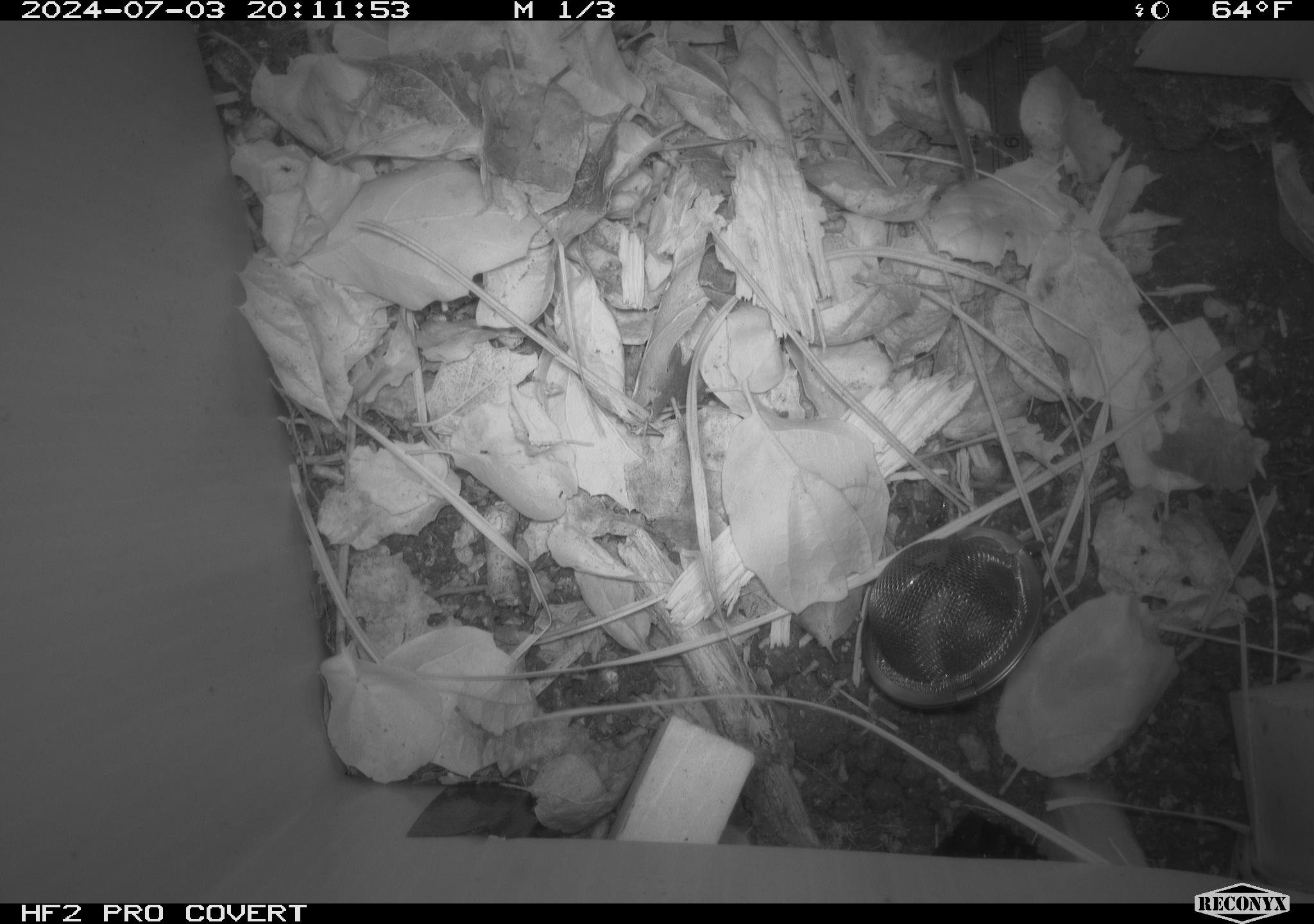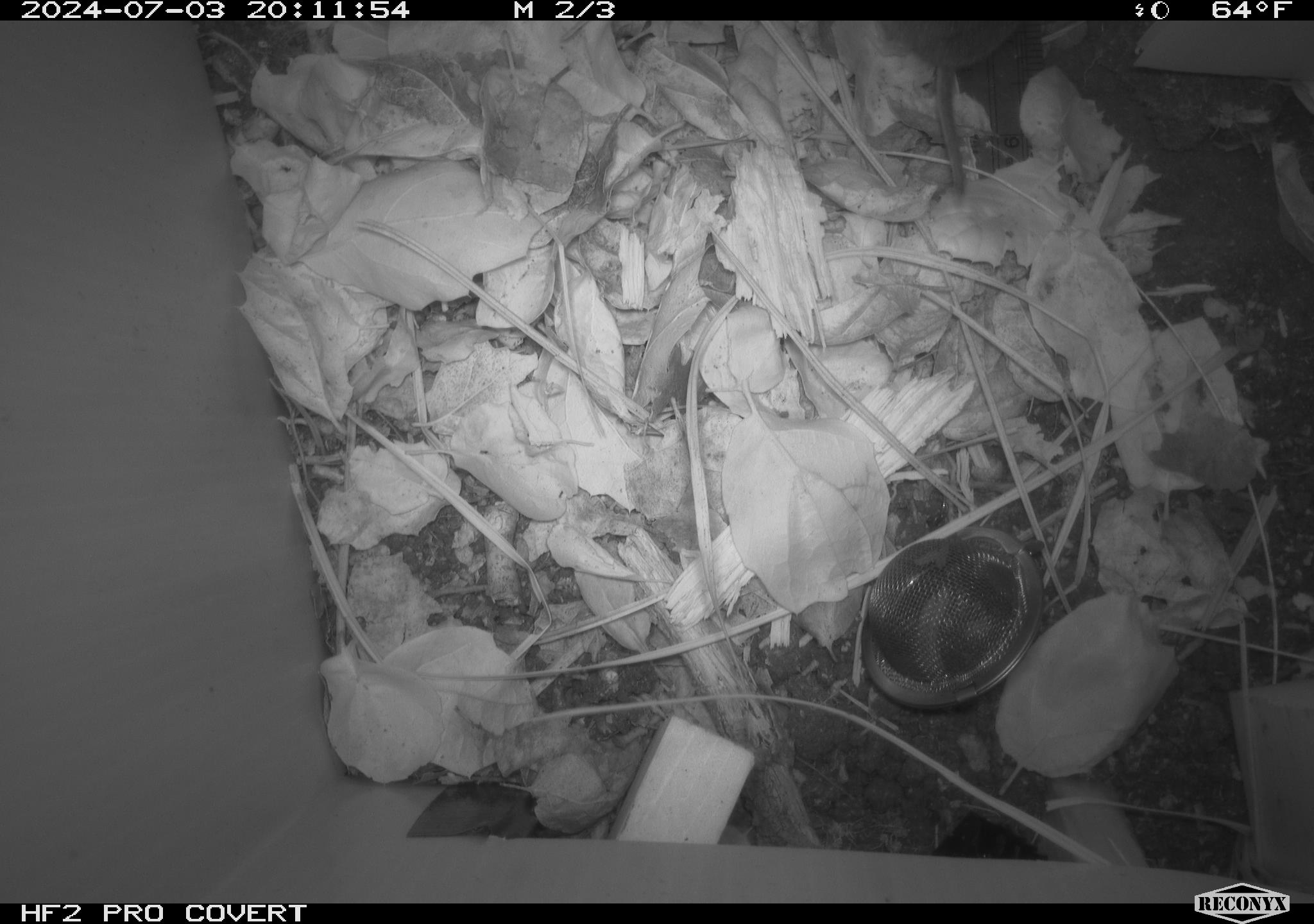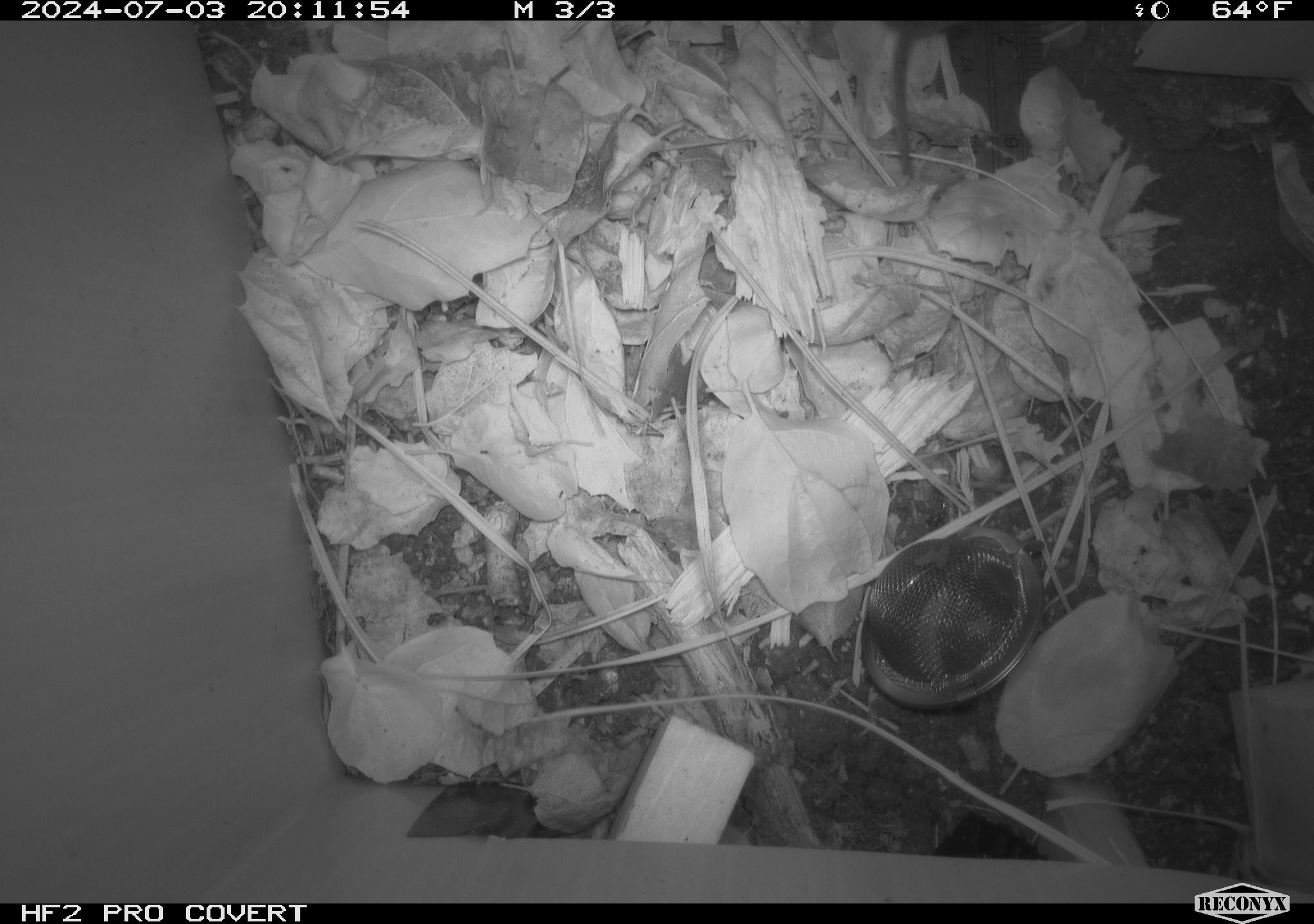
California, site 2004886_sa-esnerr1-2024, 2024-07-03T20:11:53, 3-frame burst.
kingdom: Animalia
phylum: Chordata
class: Mammalia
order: Rodentia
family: Cricetidae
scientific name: Cricetidae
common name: hamsters, voles, lemmings, and allies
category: cricetidae family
Cricetidae family (hamsters, voles, lemmings, and allies) (Cricetidae).